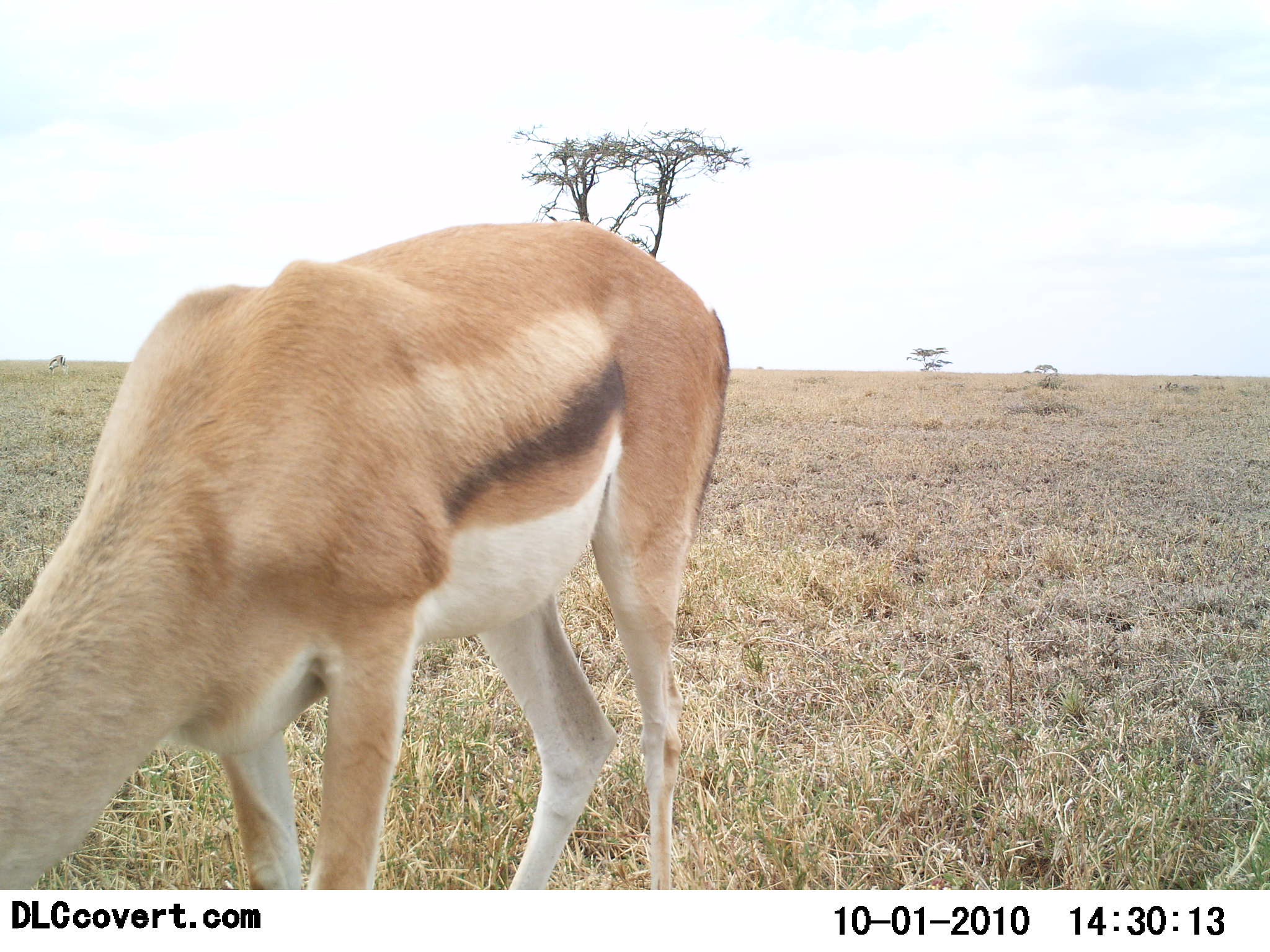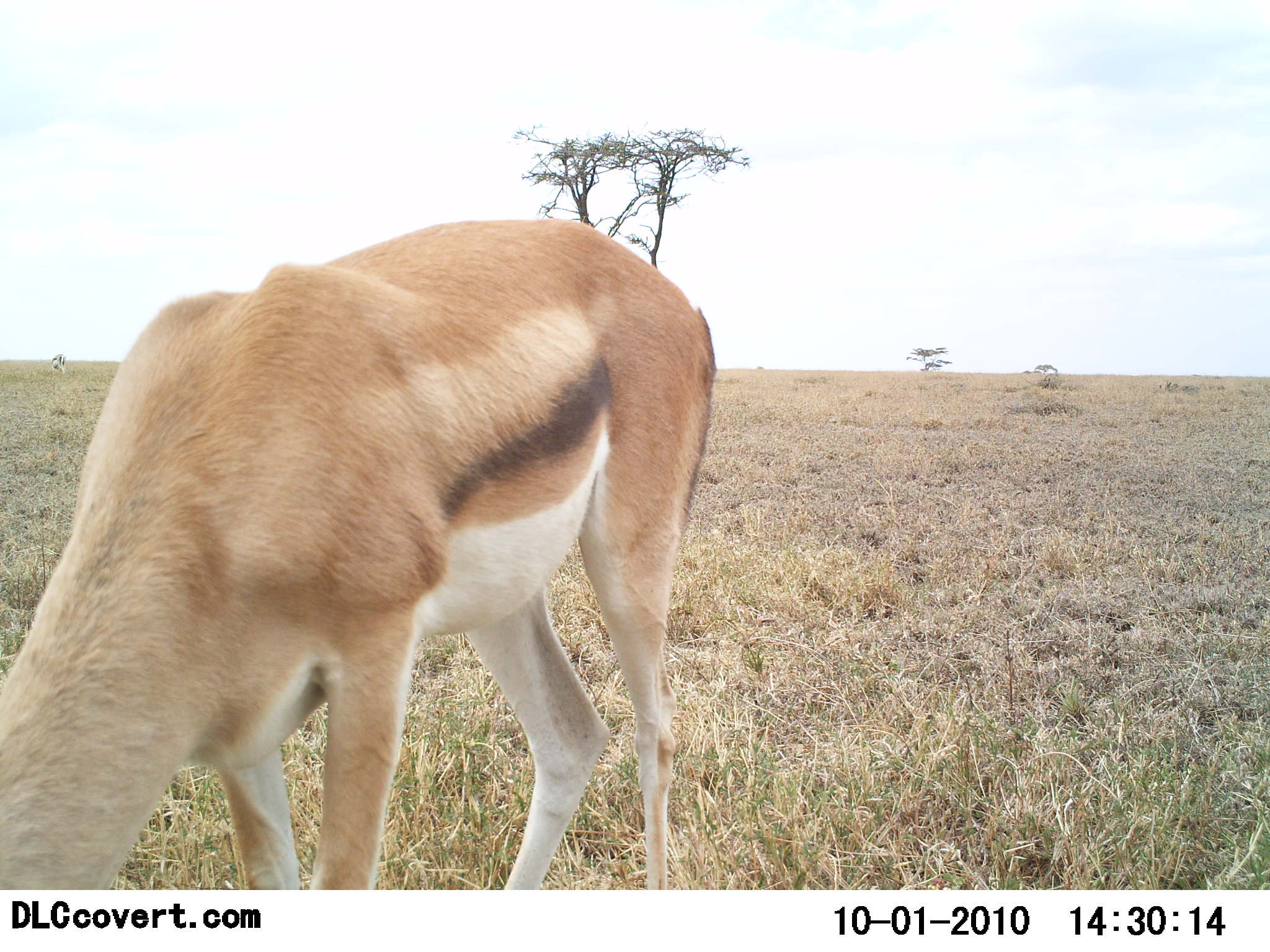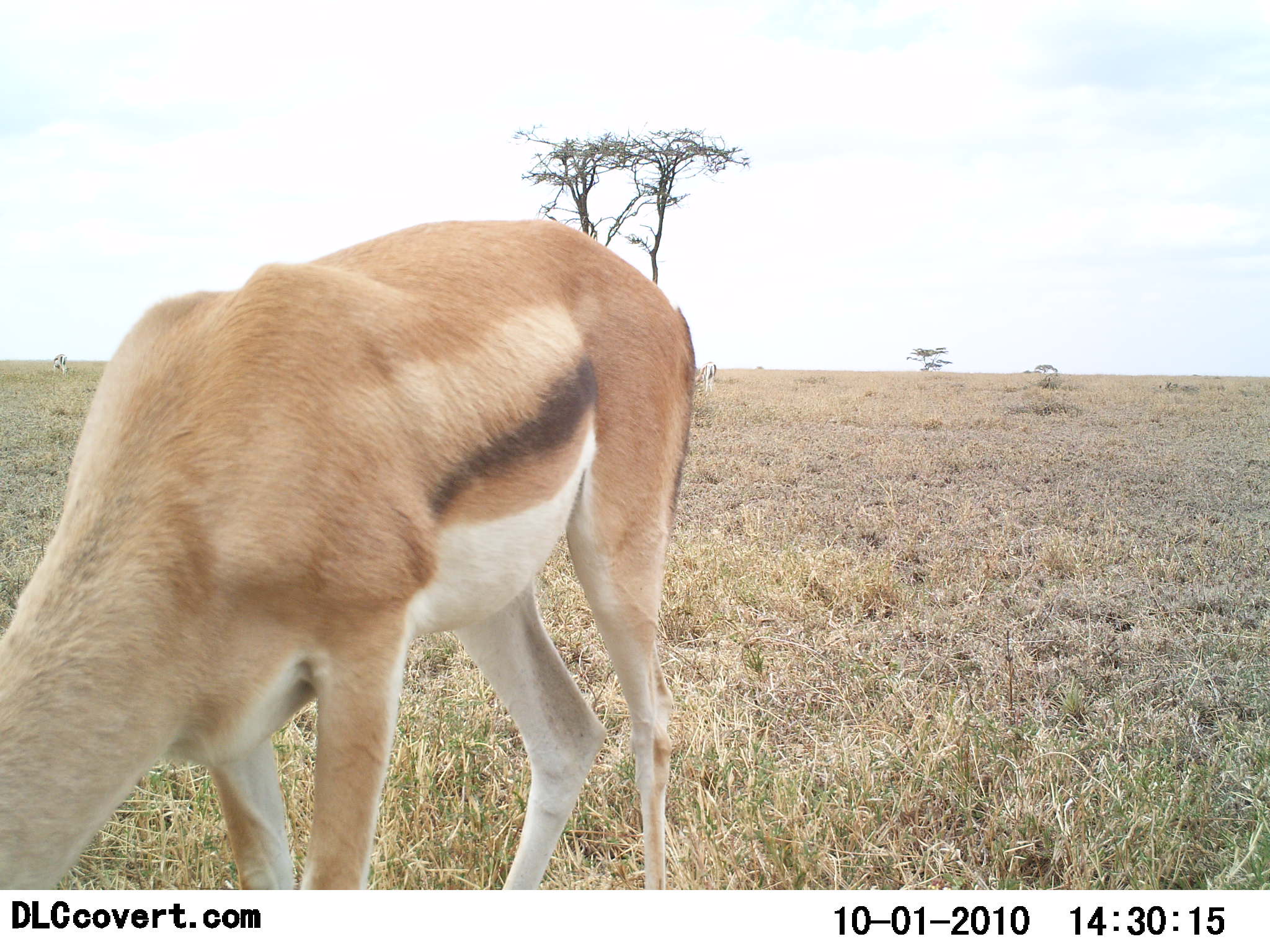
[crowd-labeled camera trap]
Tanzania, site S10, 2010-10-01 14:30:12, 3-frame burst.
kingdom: Animalia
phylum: Chordata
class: Mammalia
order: Artiodactyla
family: Bovidae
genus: Eudorcas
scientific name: Eudorcas thomsonii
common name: thomson's gazelle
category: gazellethomsons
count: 1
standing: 7%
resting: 0%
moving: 0%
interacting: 0%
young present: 0%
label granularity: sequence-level